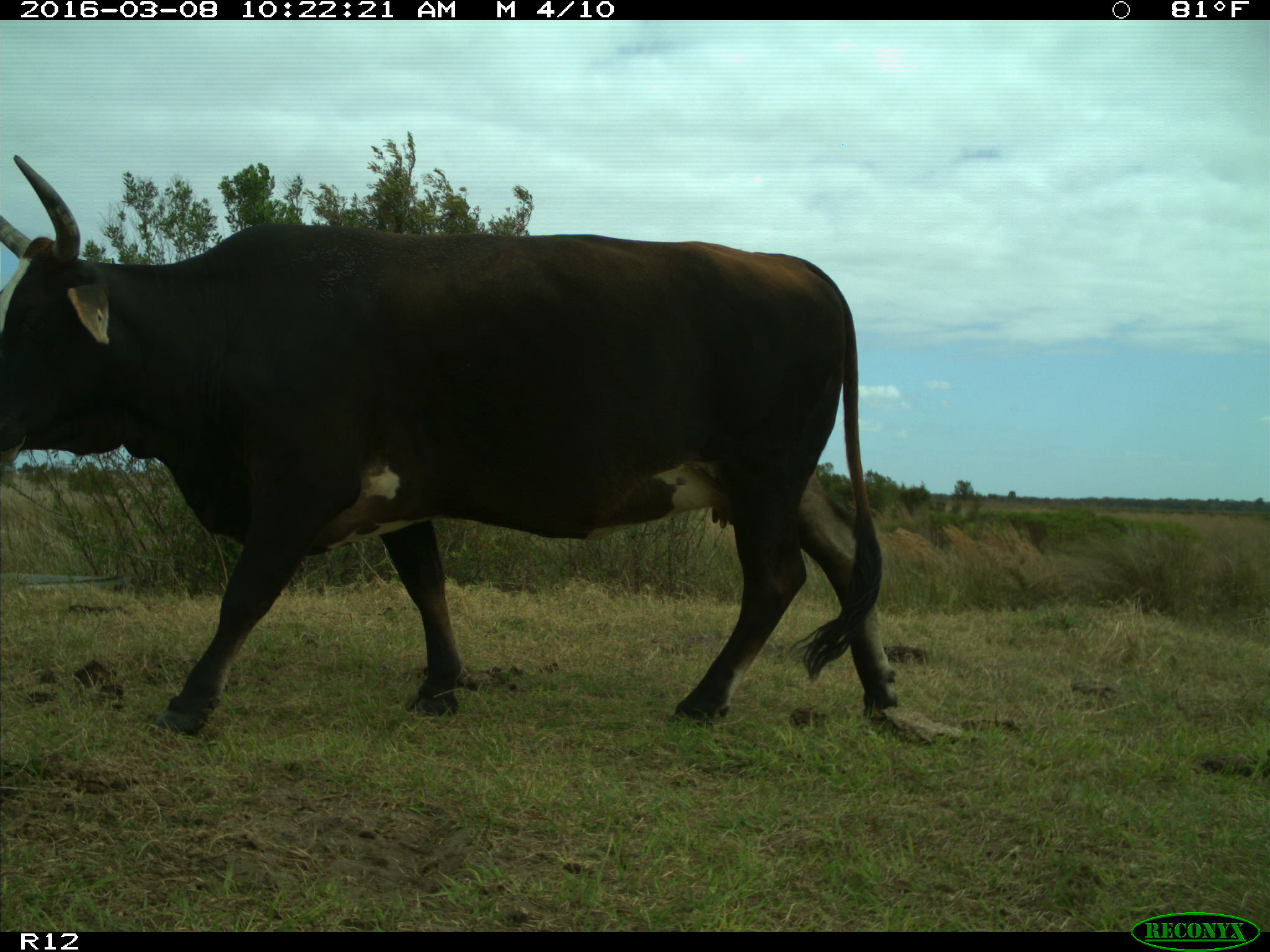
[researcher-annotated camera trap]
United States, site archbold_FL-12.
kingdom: Animalia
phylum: Chordata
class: Mammalia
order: Artiodactyla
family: Bovidae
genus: Bos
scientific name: Bos taurus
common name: domestic cow